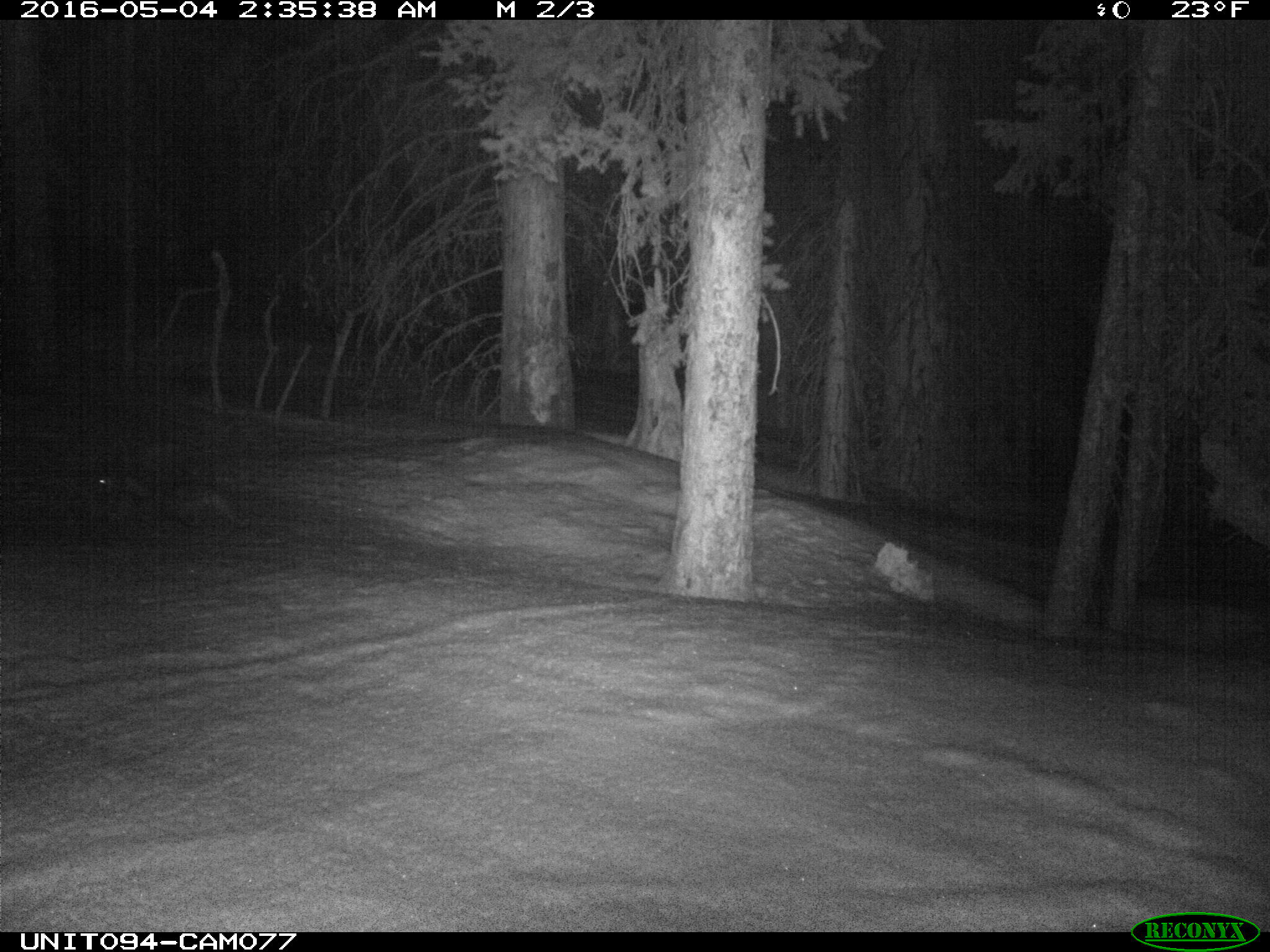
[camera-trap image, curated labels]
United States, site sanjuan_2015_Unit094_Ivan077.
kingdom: Animalia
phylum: Chordata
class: Mammalia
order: Rodentia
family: Erethizontidae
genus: Erethizon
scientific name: Erethizon dorsatum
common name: north american porcupine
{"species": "Erethizon dorsatum (north american porcupine)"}